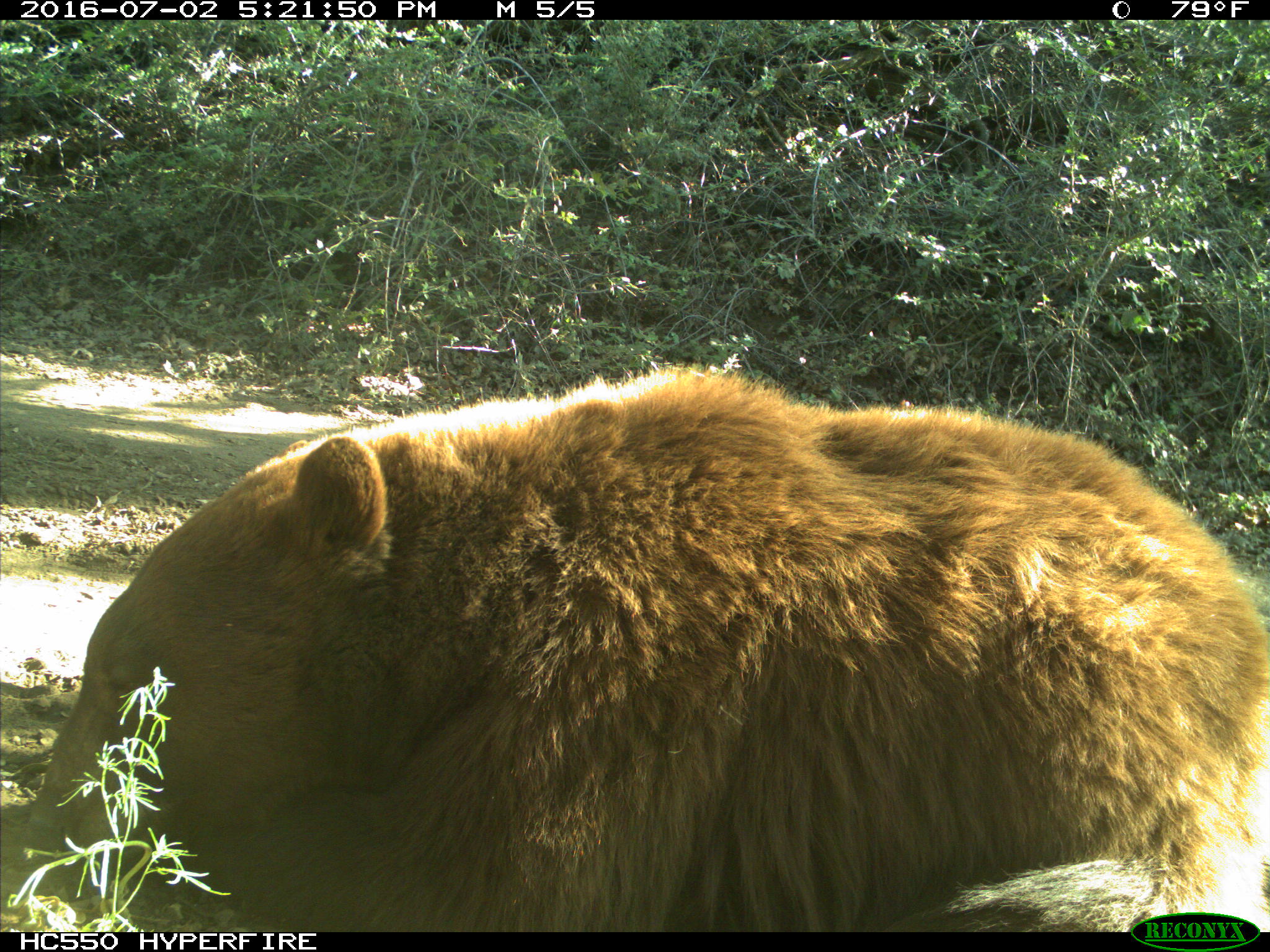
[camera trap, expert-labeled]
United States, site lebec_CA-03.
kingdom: Animalia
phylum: Chordata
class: Mammalia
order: Carnivora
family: Ursidae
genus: Ursus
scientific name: Ursus americanus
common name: american black bear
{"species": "Ursus americanus (american black bear)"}